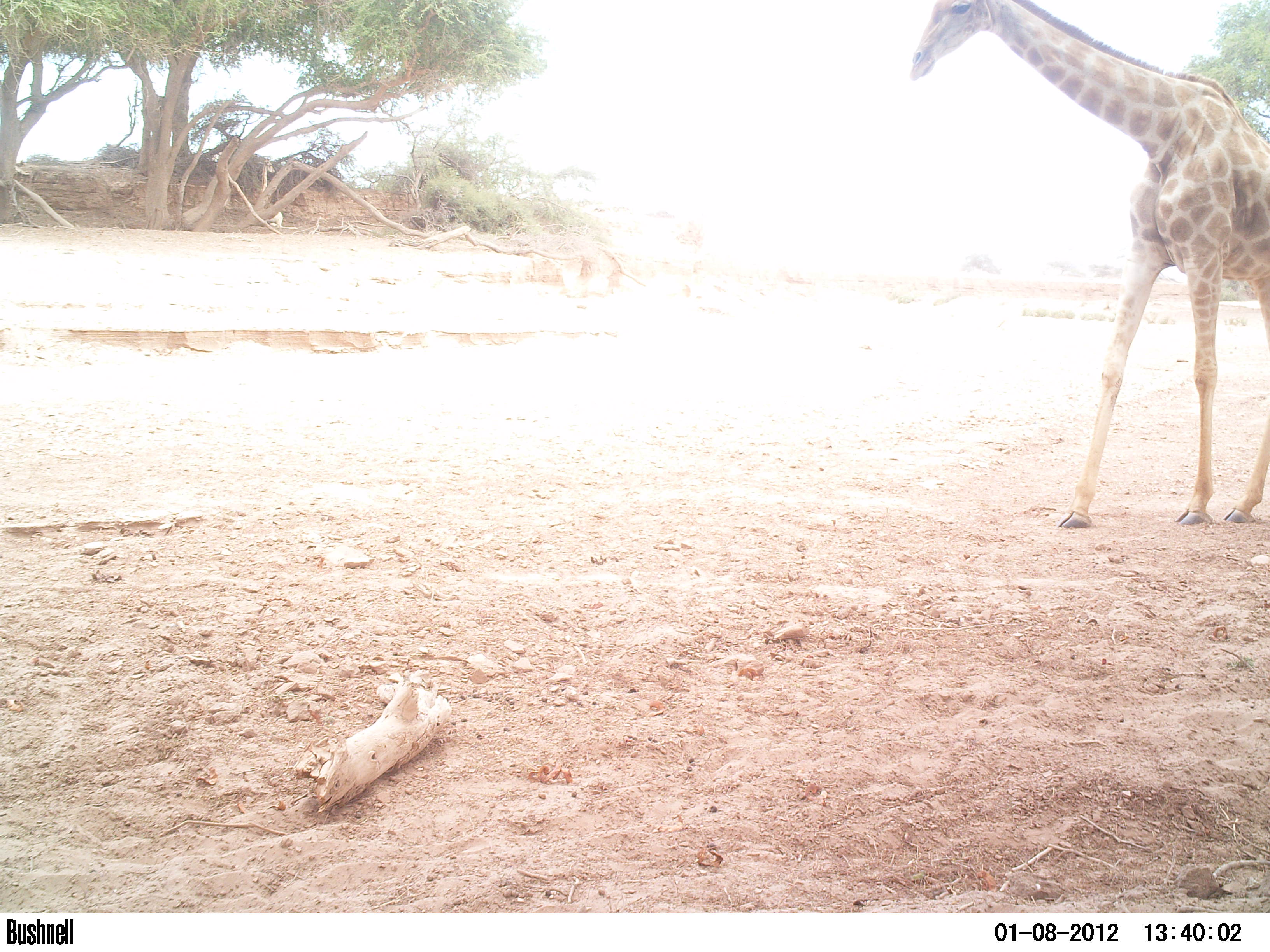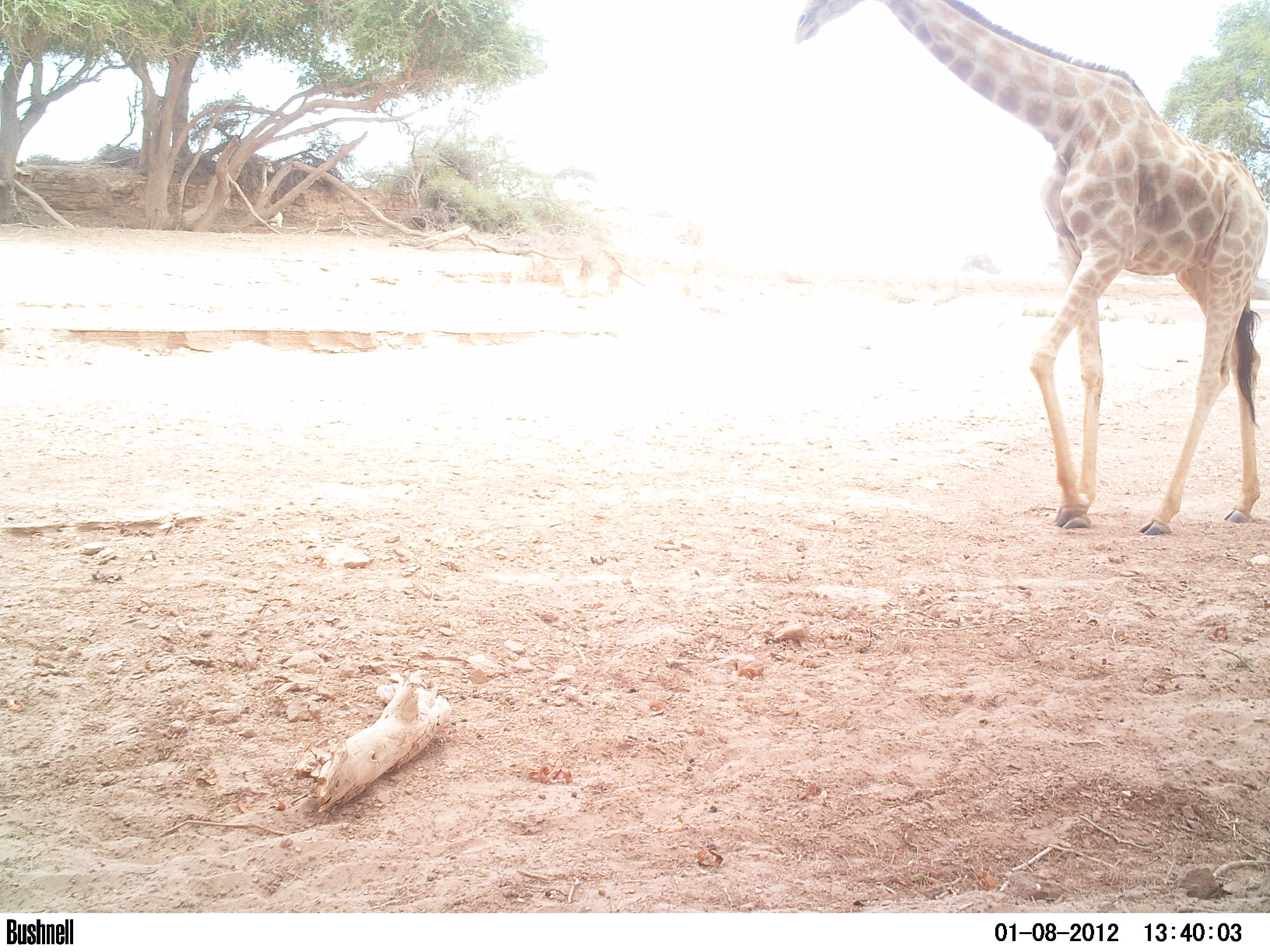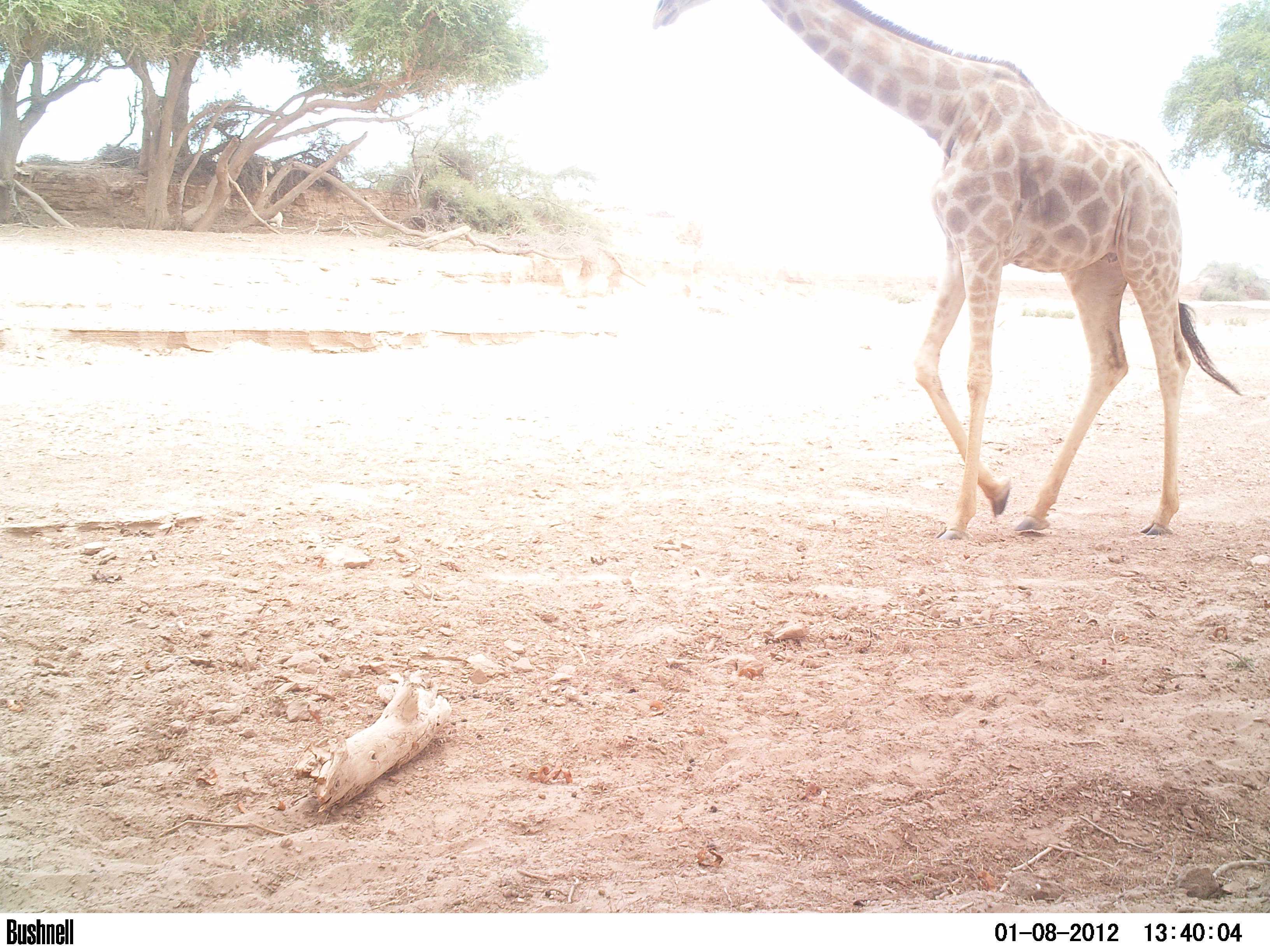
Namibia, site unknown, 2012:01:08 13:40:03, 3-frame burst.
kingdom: Animalia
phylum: Chordata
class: Mammalia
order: Artiodactyla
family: Giraffidae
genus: Giraffa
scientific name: Giraffa camelopardalis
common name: giraffe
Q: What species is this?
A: Giraffa camelopardalis (giraffe).